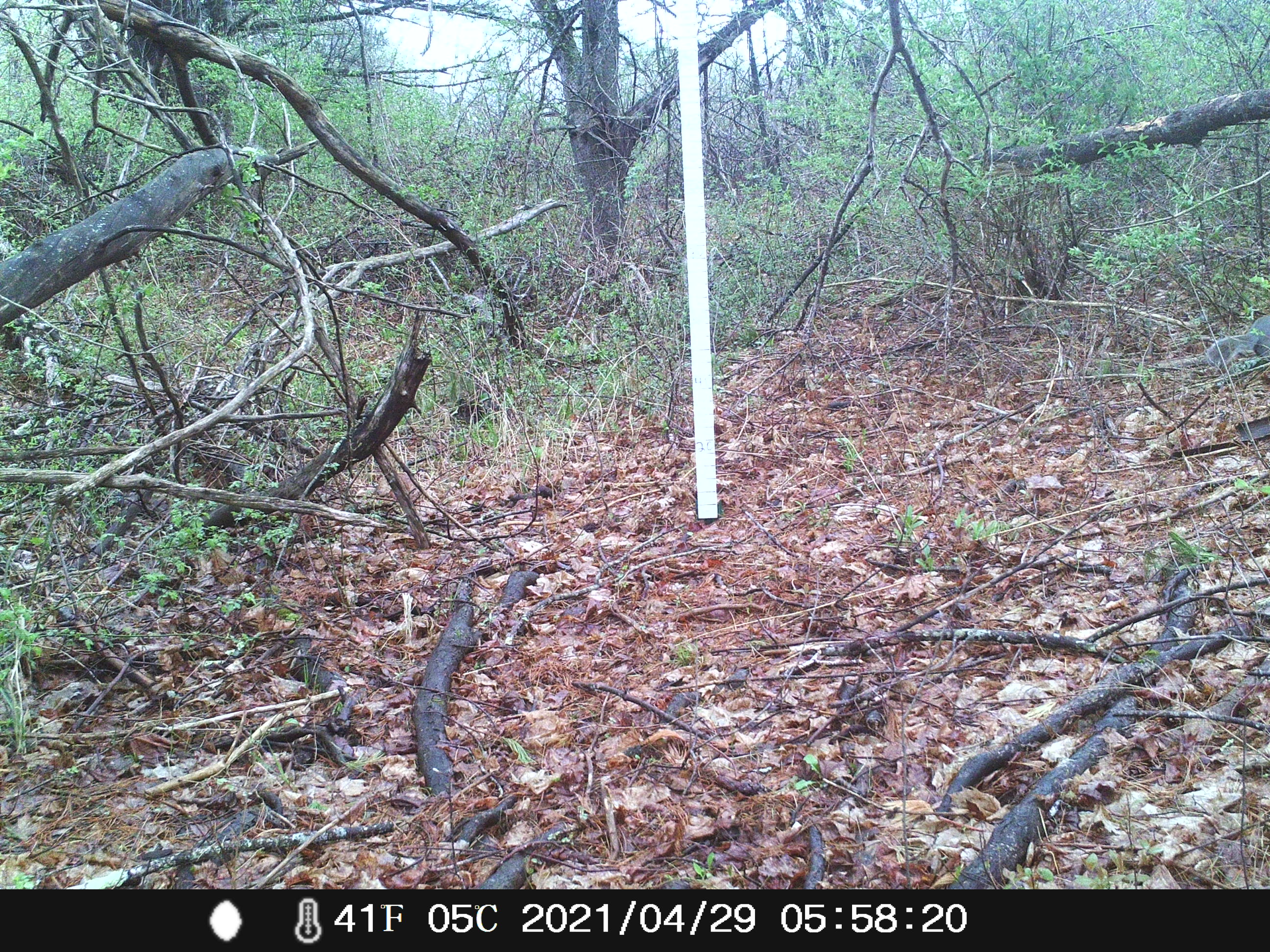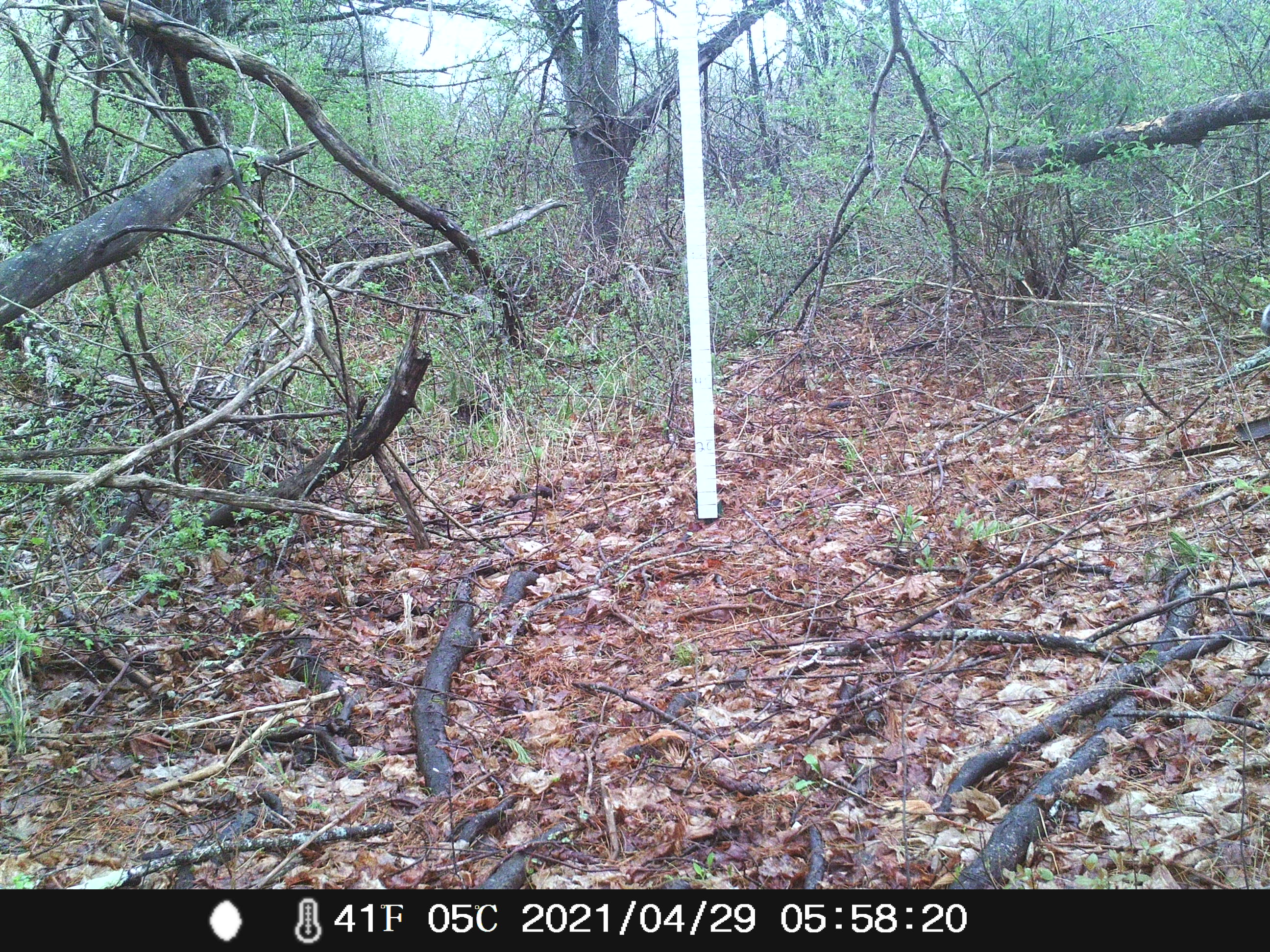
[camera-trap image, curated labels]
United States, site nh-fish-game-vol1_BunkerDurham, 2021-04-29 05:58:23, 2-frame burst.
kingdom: Animalia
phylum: Chordata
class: Mammalia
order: Rodentia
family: Sciuridae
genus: Sciurus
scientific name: Sciurus carolinensis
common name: gray squirrel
Gray squirrel (Sciurus carolinensis).